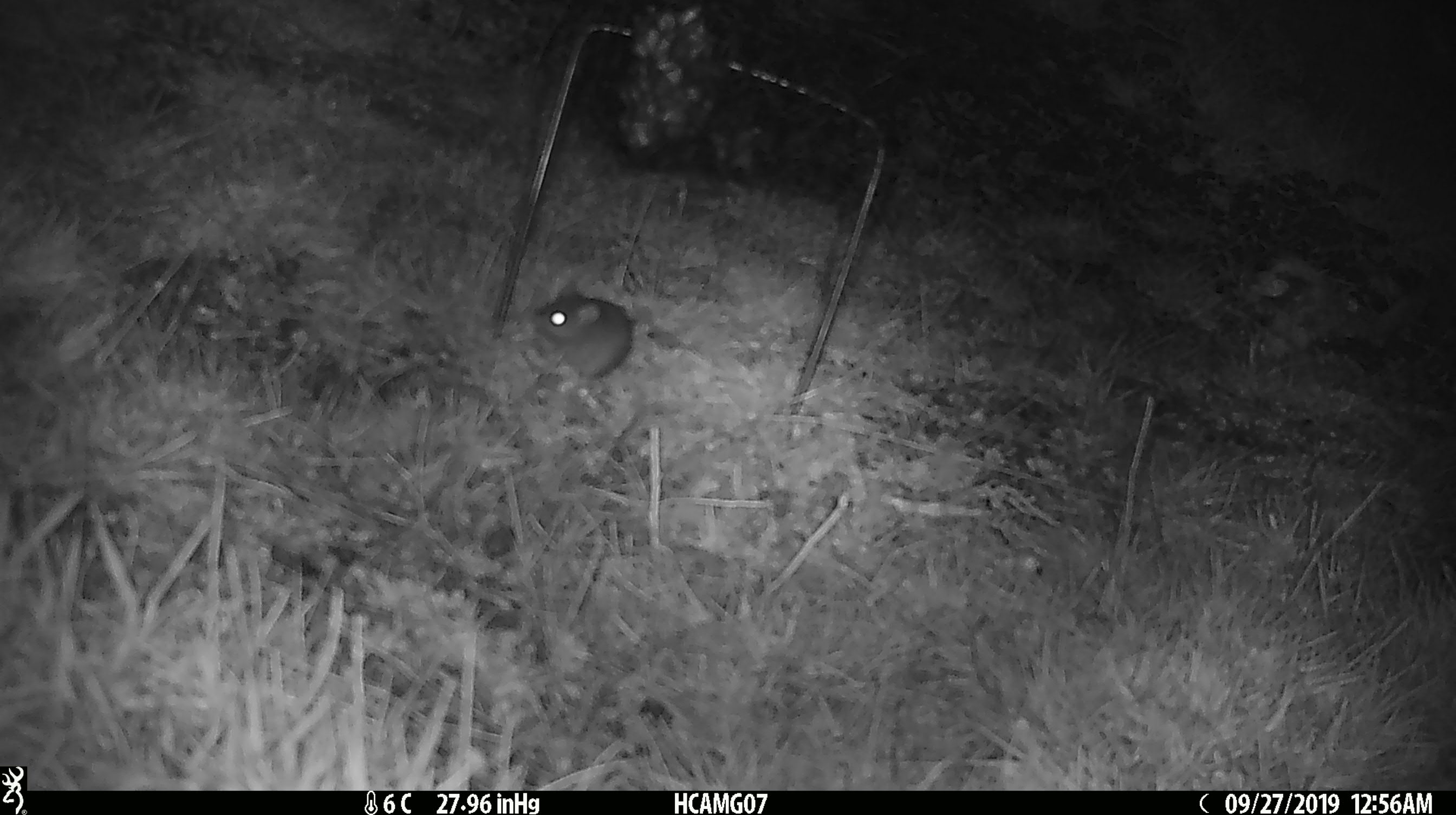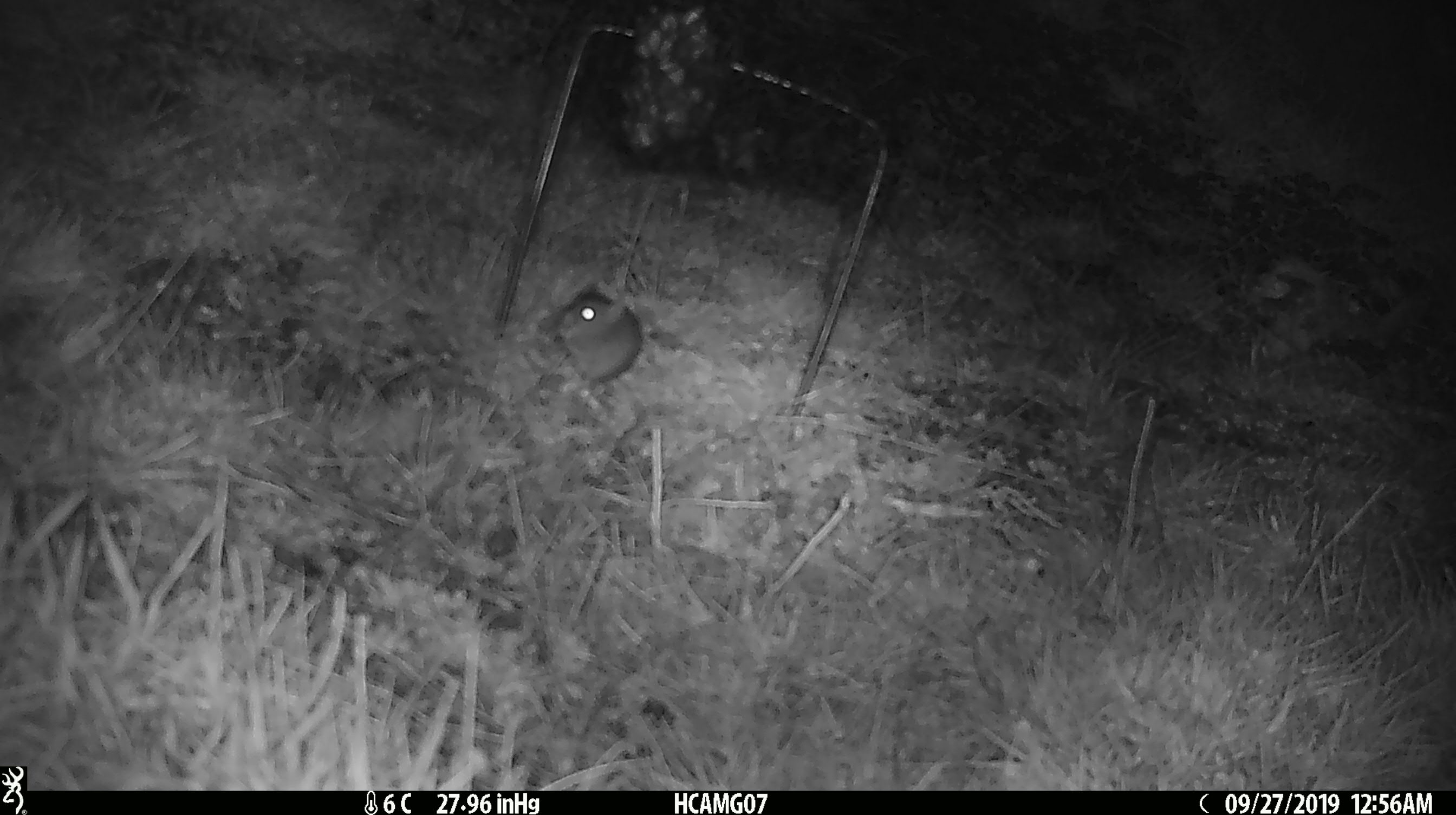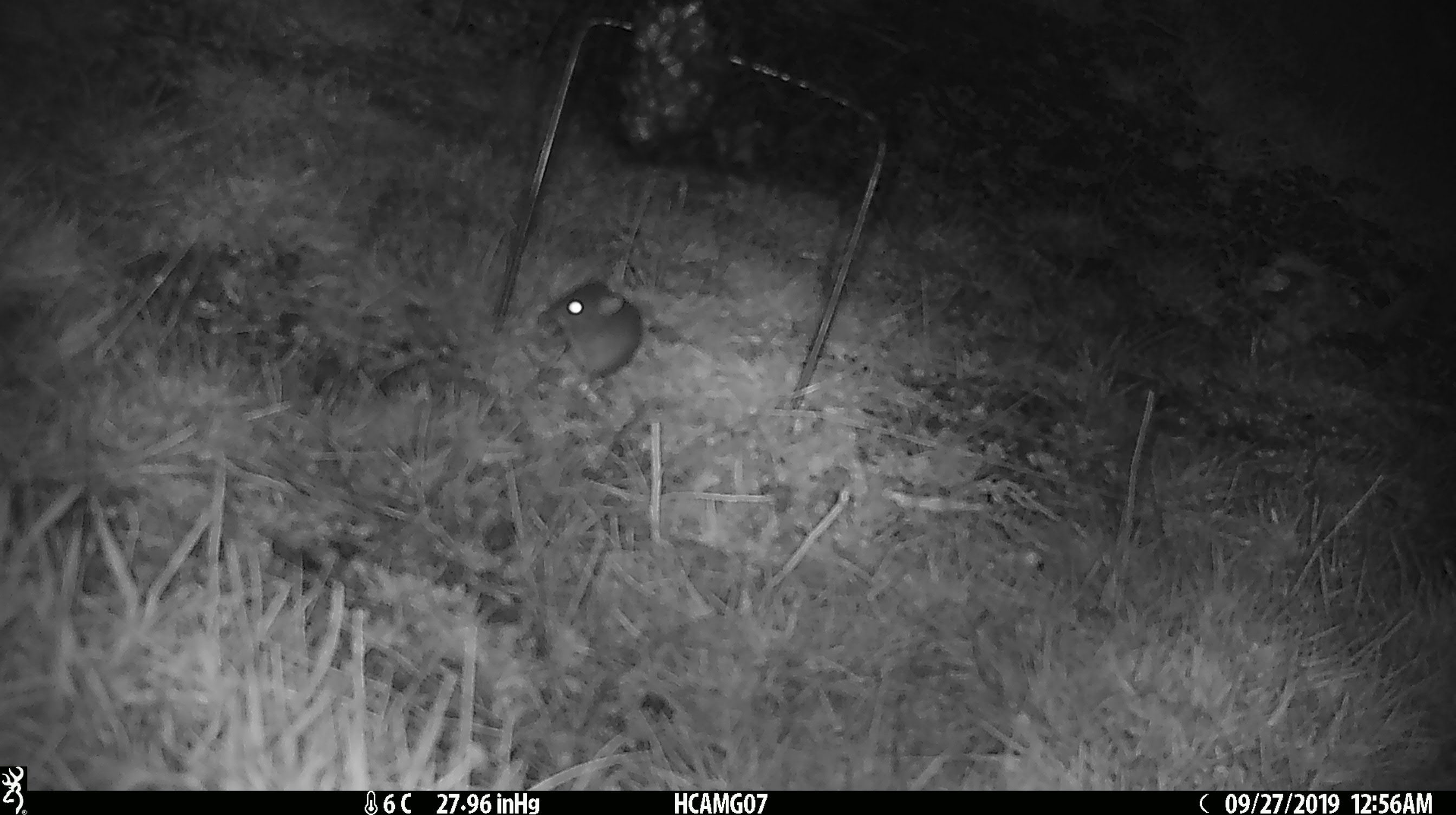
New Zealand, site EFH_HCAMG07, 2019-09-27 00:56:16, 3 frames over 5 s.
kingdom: Animalia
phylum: Chordata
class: Mammalia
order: Rodentia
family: Muridae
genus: Mus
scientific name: Mus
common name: mouse